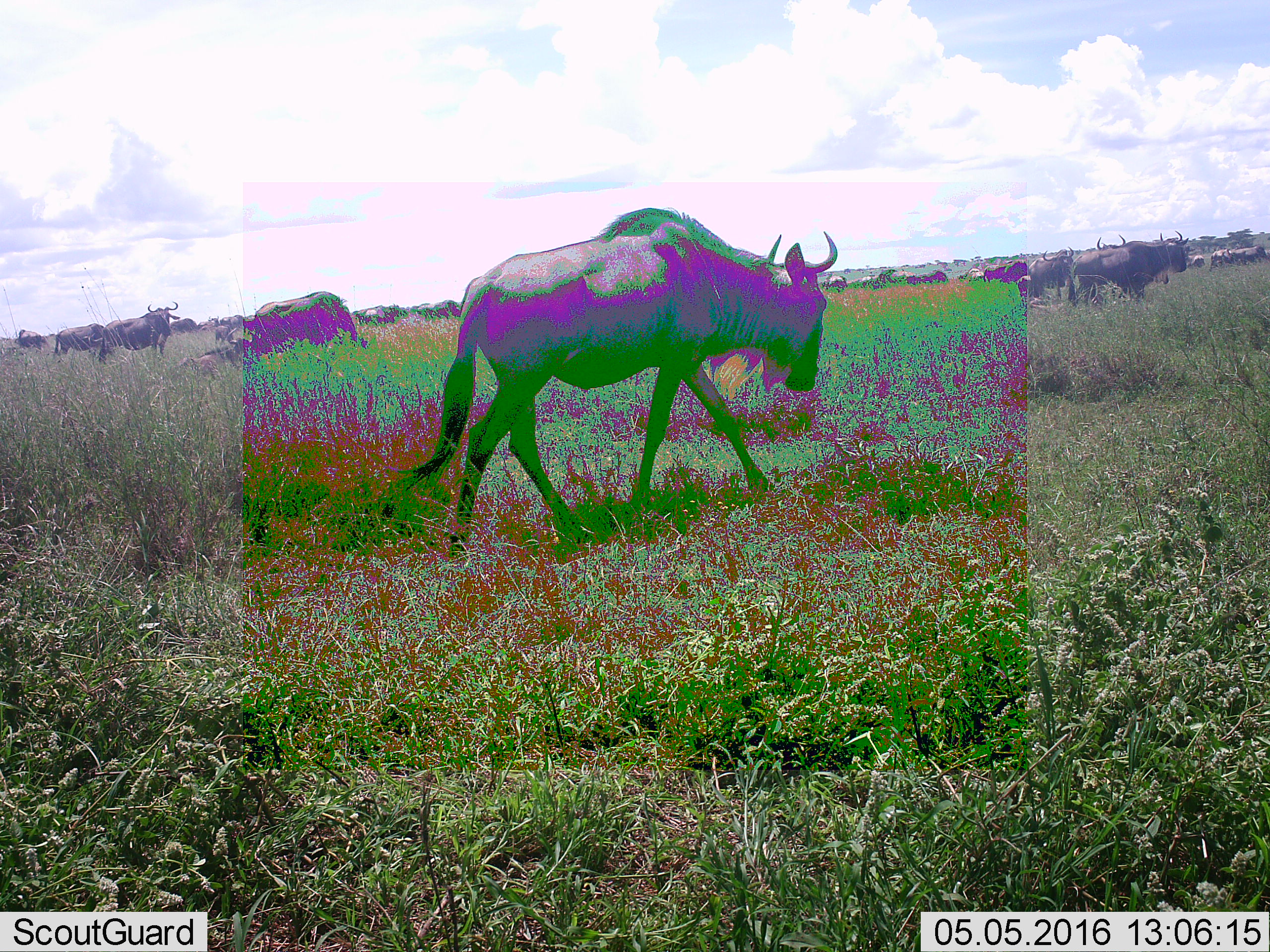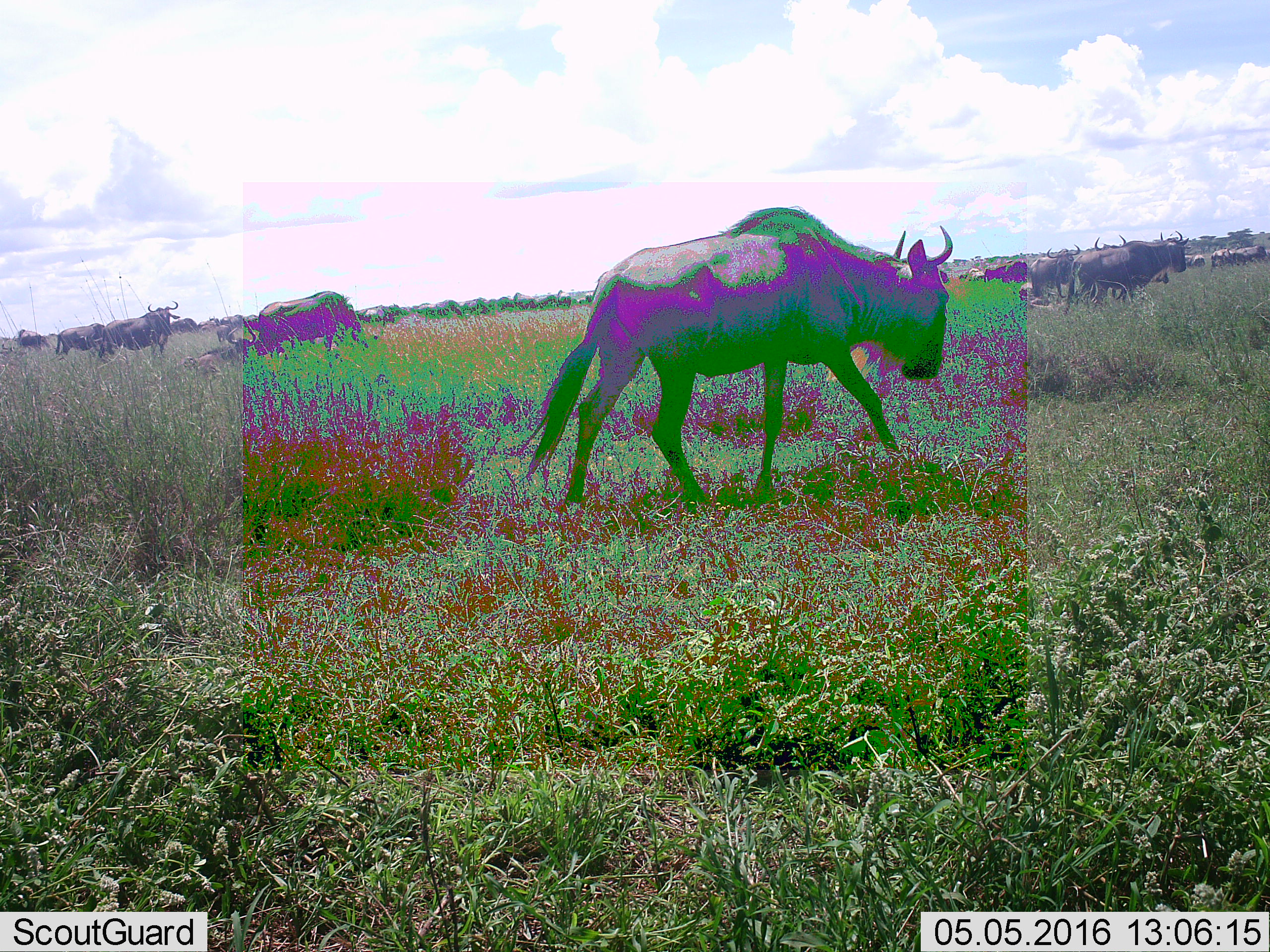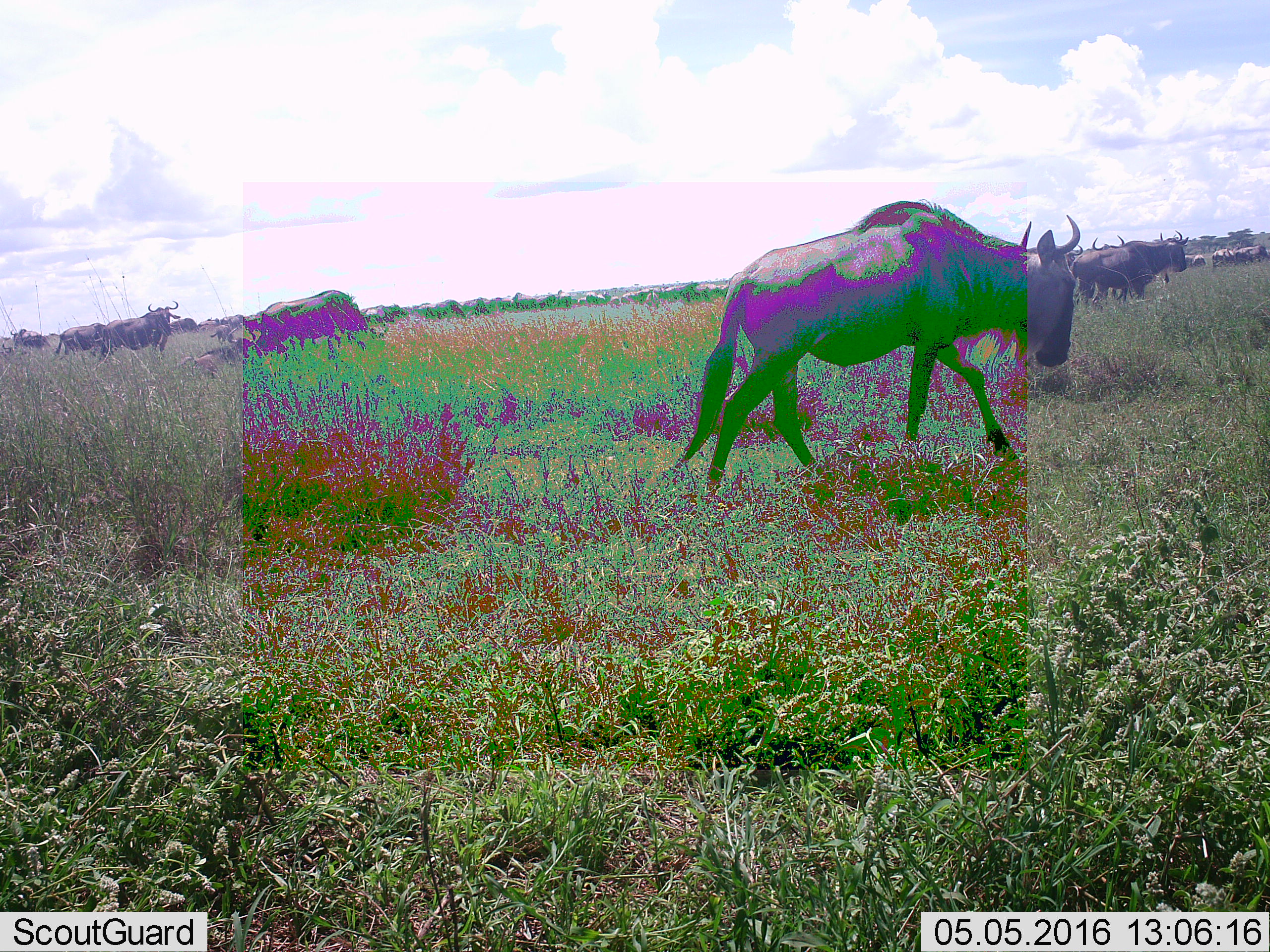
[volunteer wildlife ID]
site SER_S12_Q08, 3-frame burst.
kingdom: Animalia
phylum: Chordata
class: Mammalia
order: Artiodactyla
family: Bovidae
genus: Connochaetes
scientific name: Connochaetes taurinus taurinus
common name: blue wildebeest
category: wildebeestblue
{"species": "wildebeestblue (blue wildebeest) (Connochaetes taurinus taurinus)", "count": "11-50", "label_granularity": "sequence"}